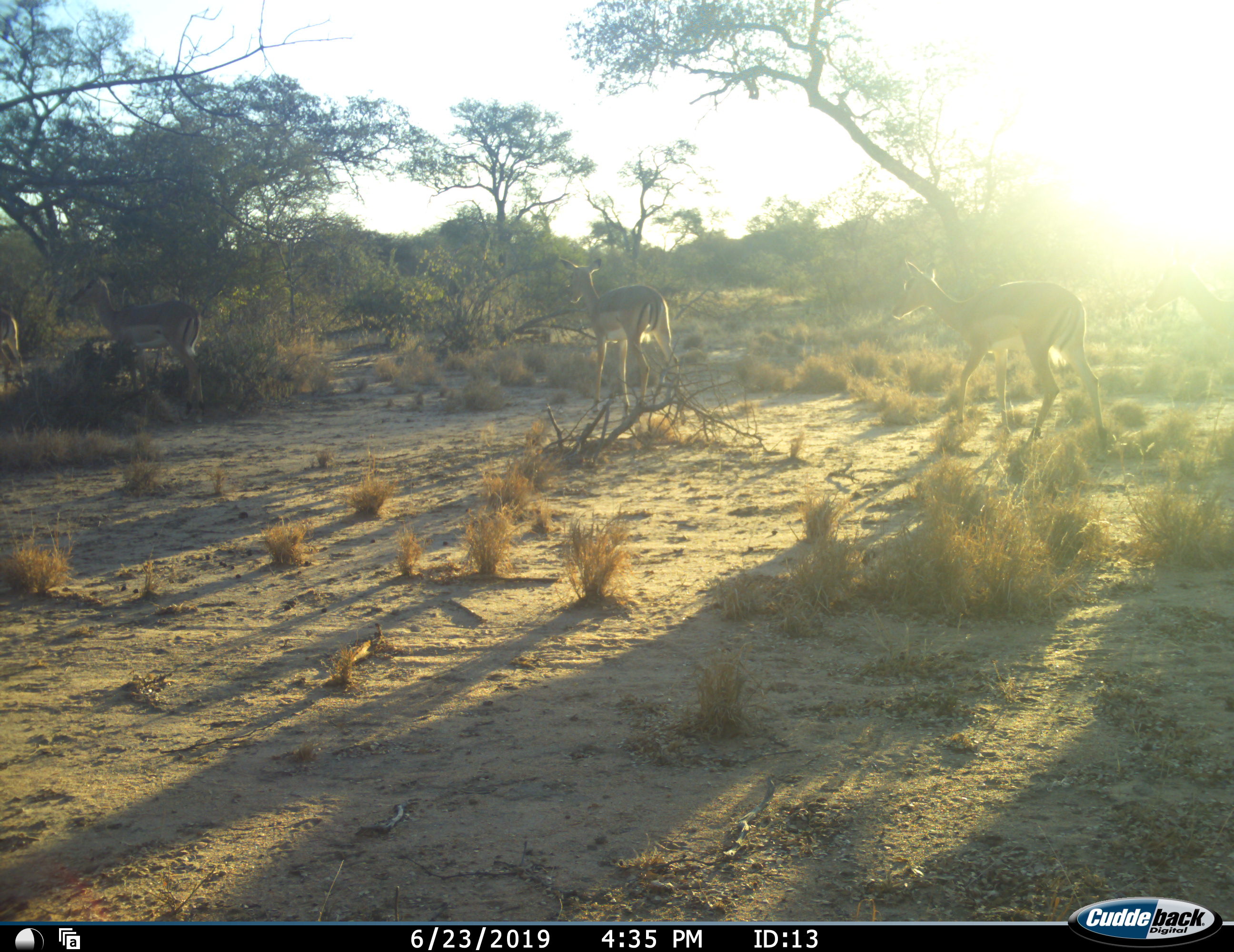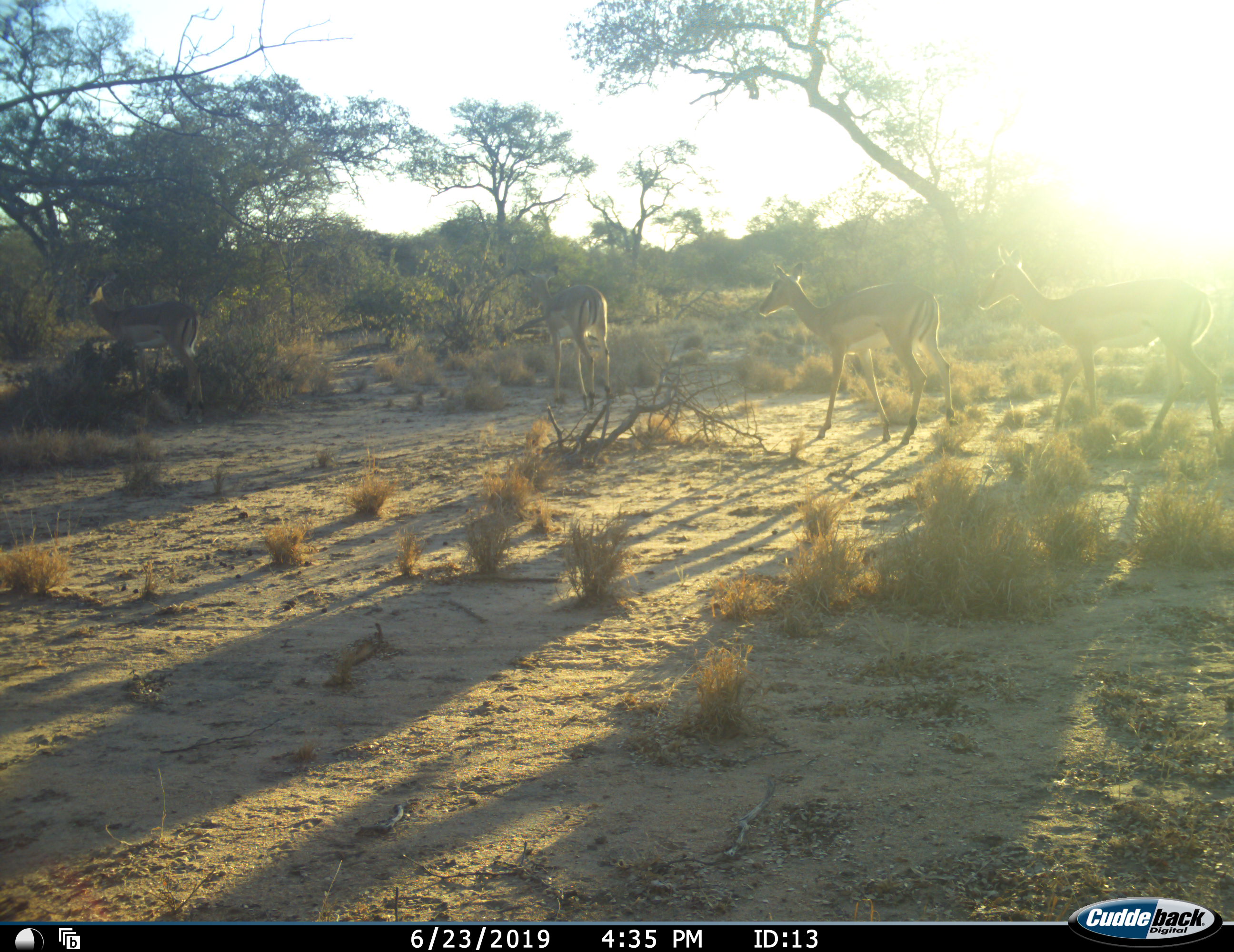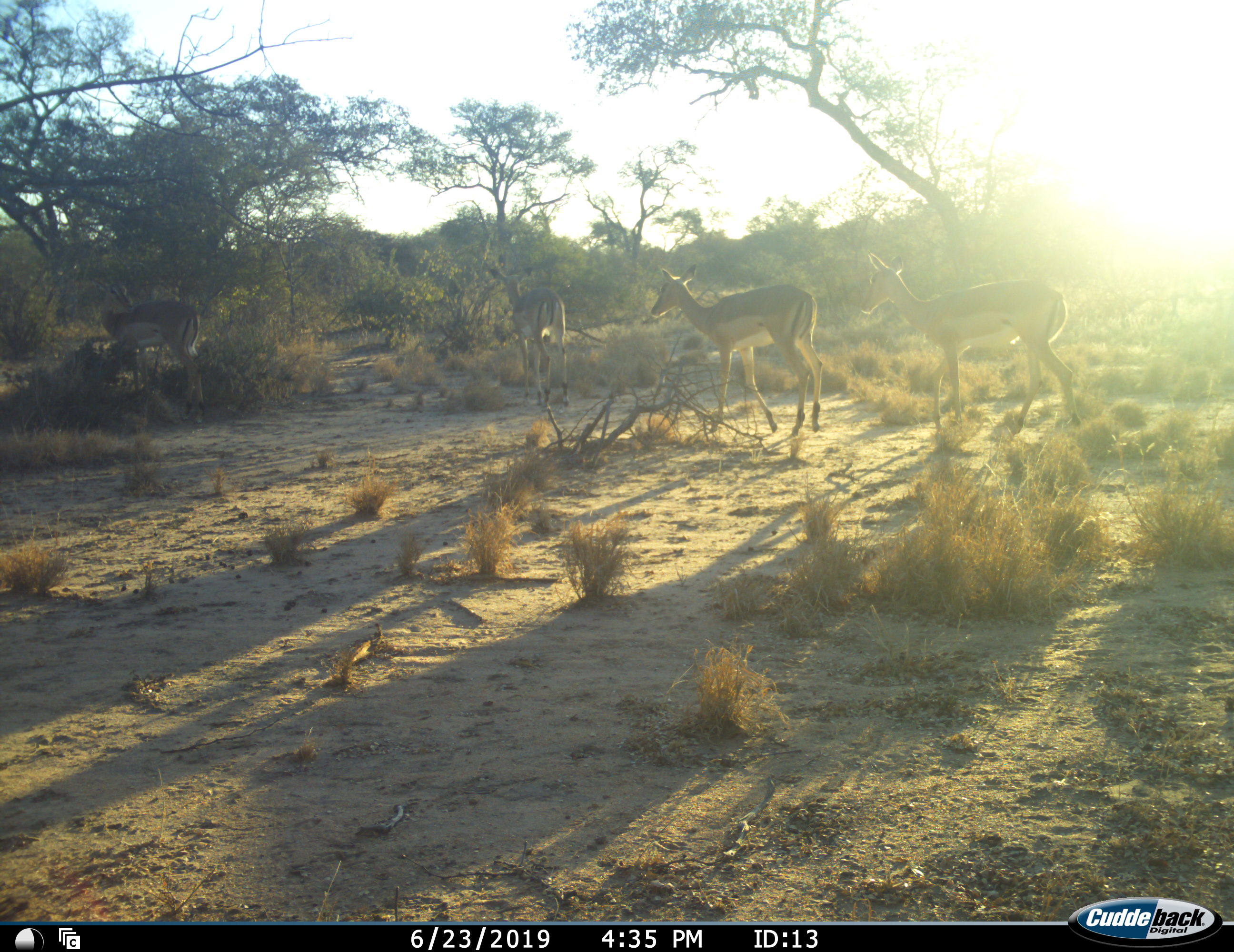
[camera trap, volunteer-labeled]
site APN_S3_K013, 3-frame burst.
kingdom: Animalia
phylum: Chordata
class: Mammalia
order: Artiodactyla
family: Bovidae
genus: Aepyceros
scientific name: Aepyceros melampus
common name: impala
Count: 4.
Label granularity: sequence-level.